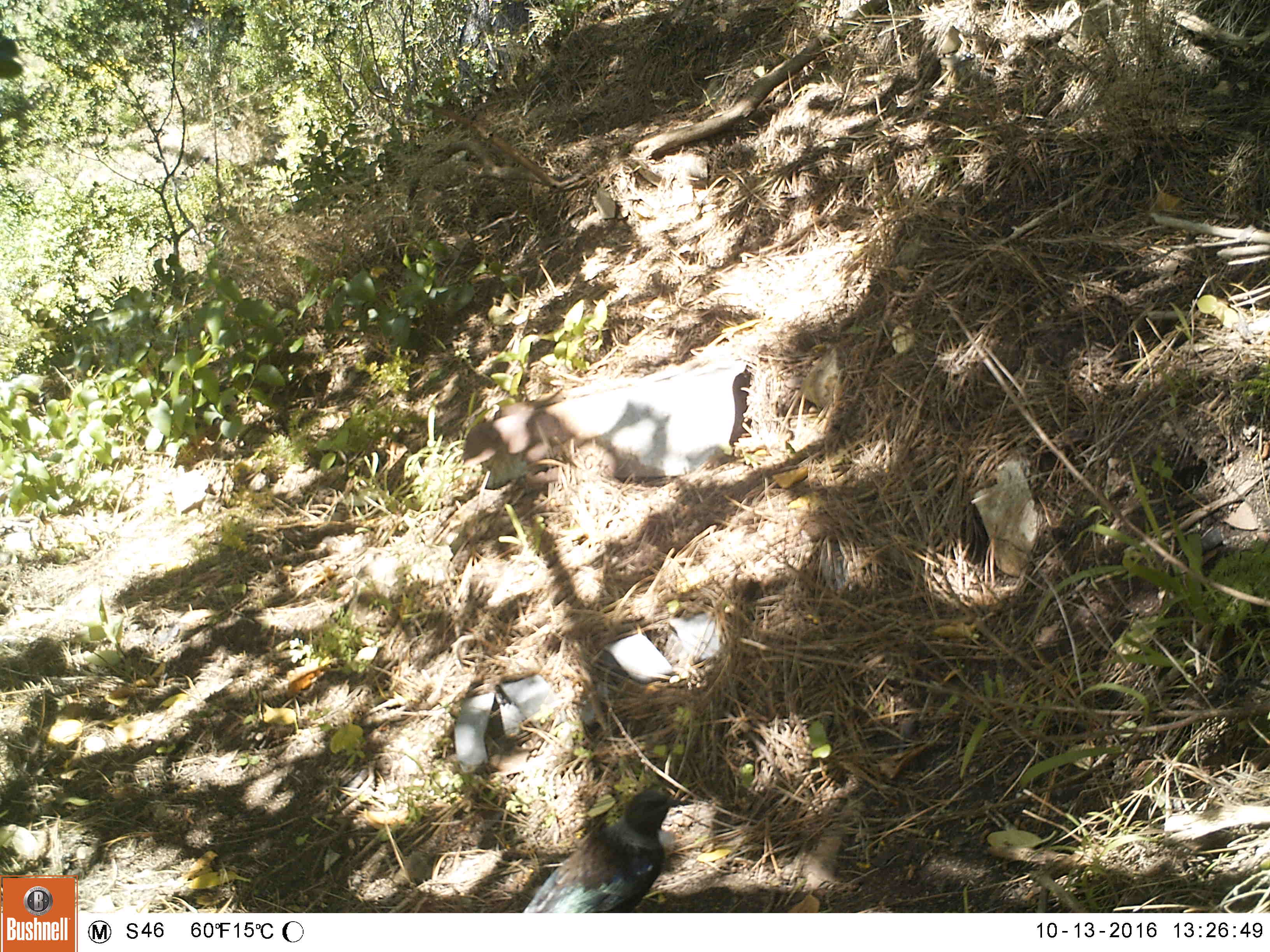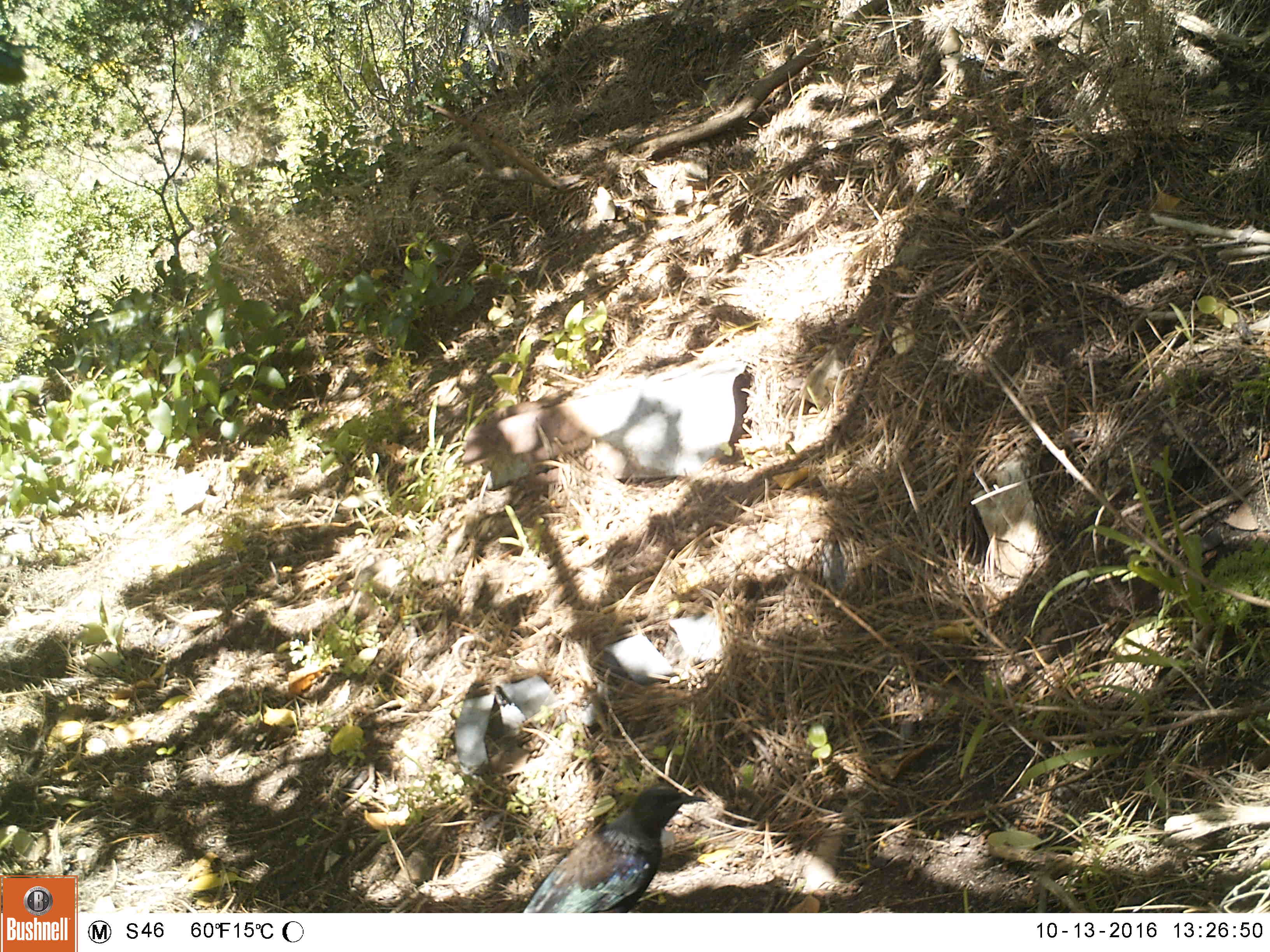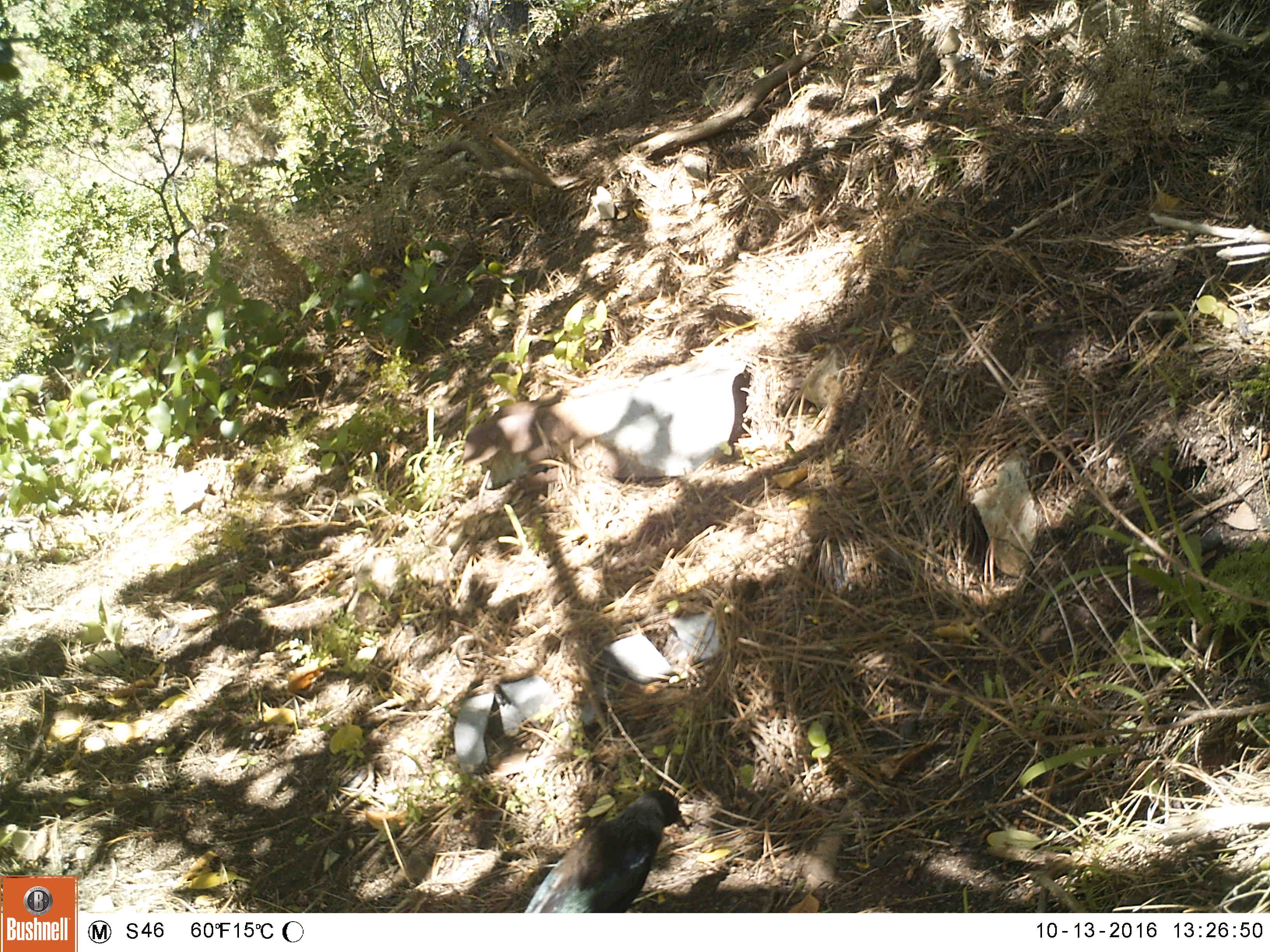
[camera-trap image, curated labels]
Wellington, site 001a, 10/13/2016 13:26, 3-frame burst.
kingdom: Animalia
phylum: Chordata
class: Aves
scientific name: Aves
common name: bird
Bird (Aves).